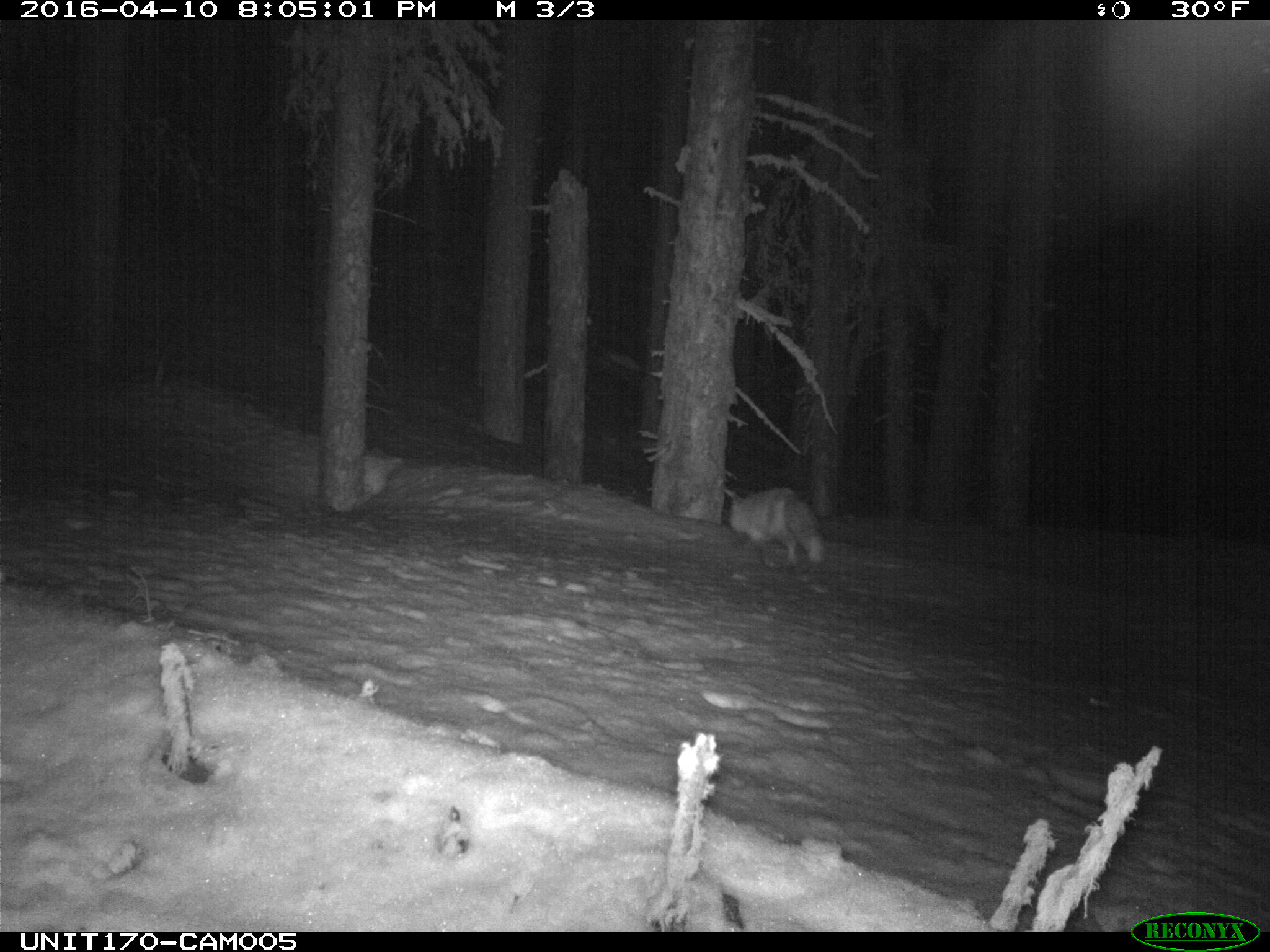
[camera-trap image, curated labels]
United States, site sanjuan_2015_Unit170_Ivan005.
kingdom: Animalia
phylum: Chordata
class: Mammalia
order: Carnivora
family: Canidae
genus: Vulpes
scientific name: Vulpes vulpes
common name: red fox